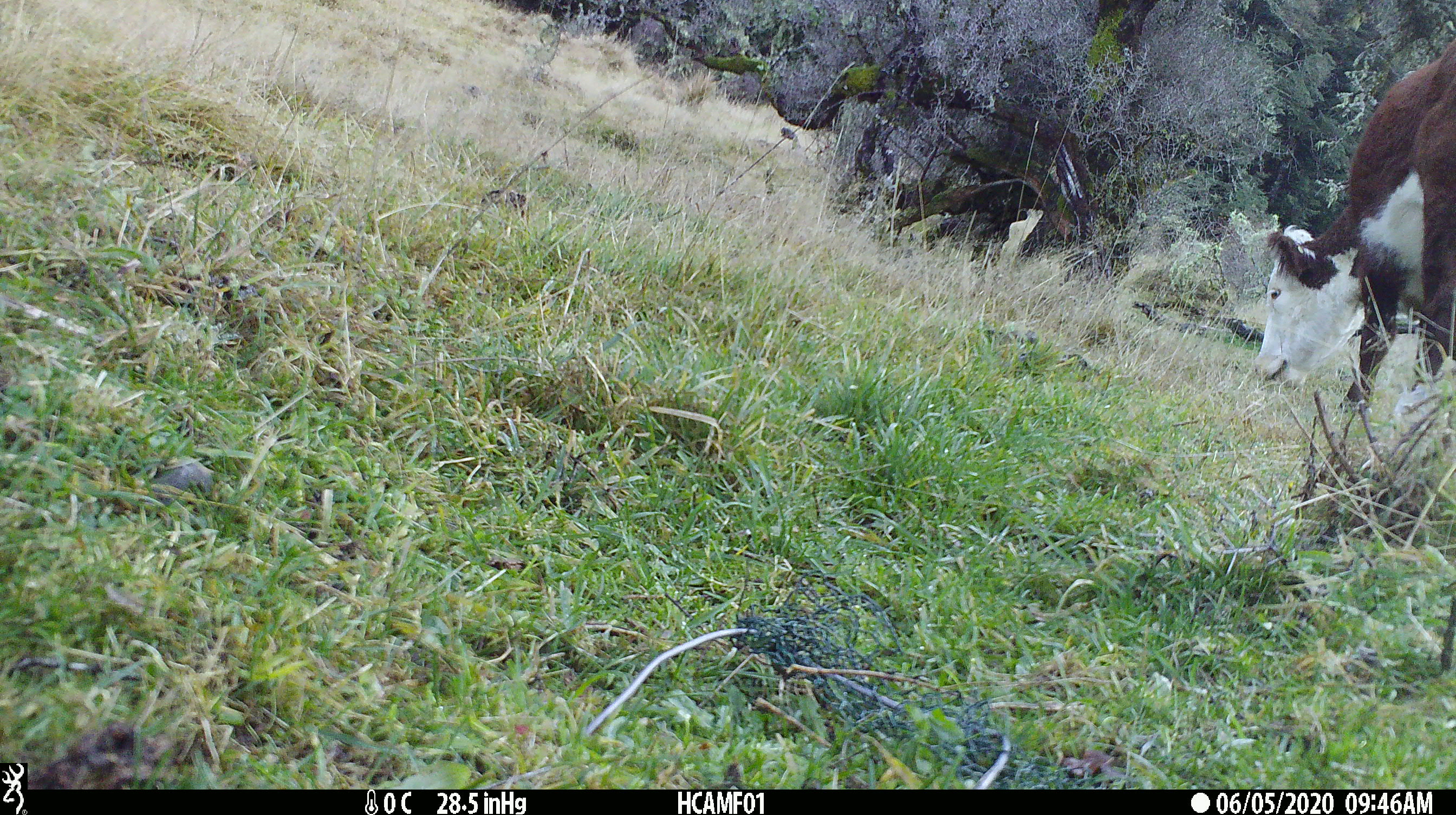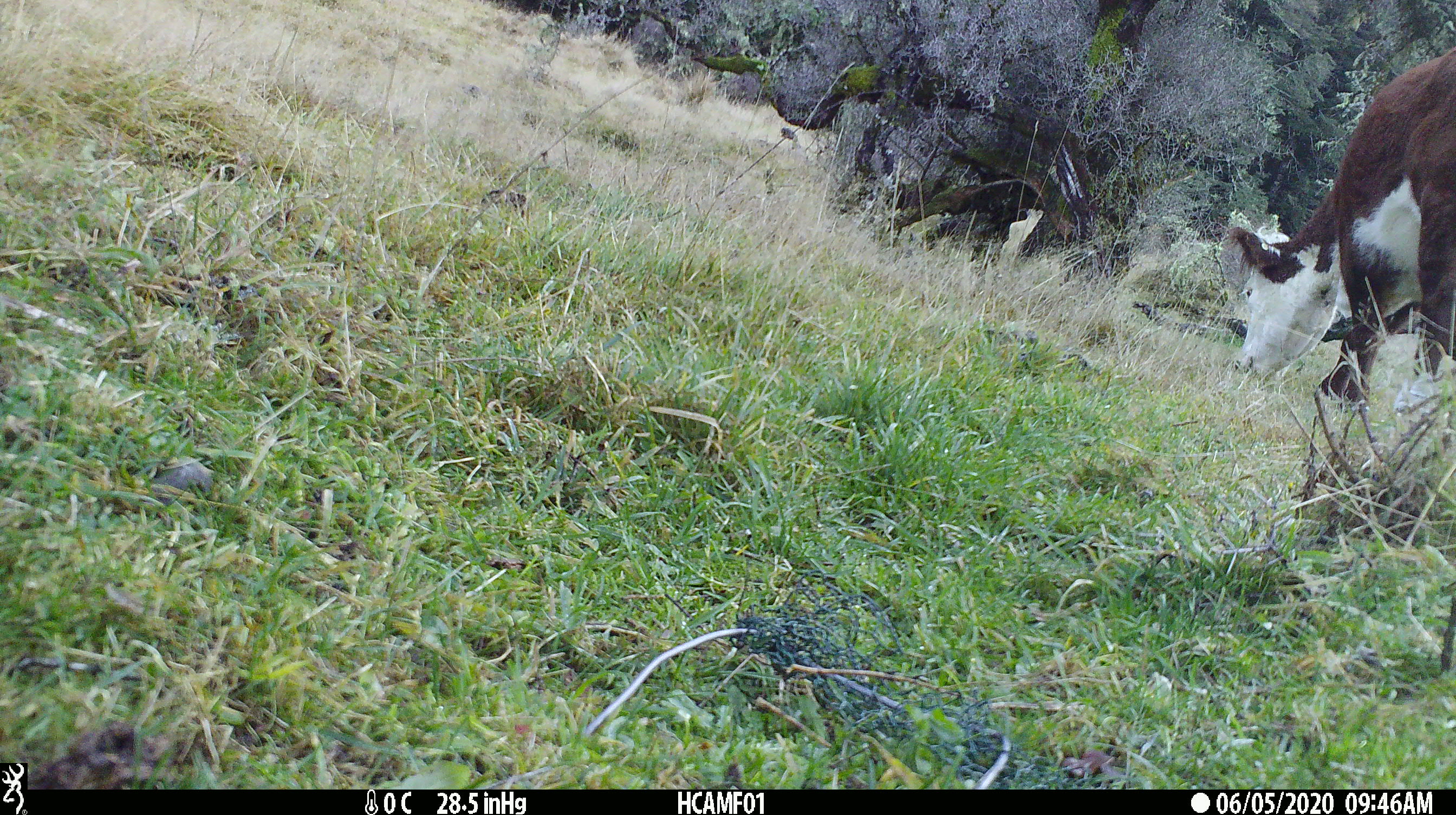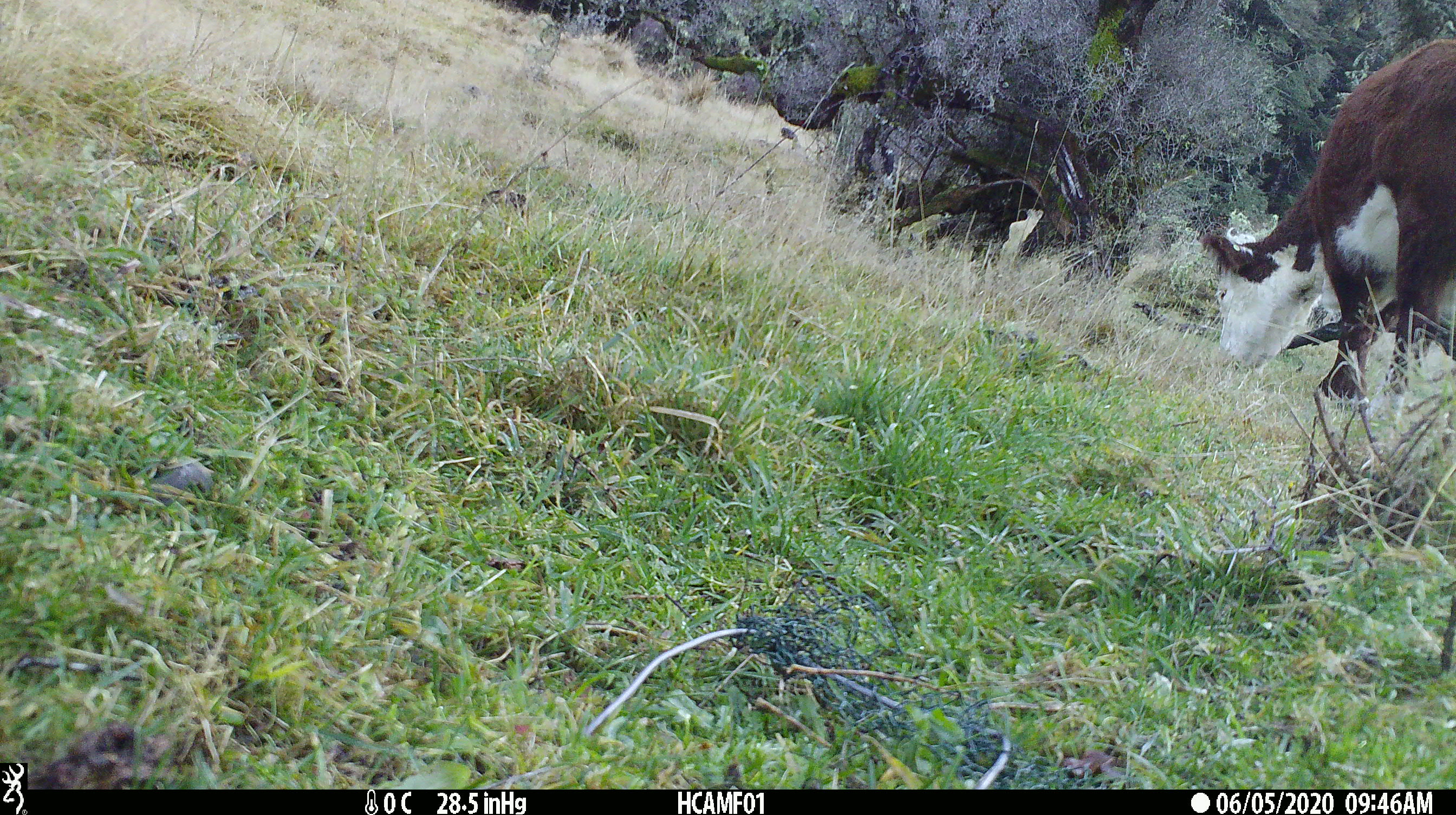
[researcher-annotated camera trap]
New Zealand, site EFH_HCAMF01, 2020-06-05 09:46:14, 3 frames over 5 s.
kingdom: Animalia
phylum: Chordata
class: Mammalia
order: Artiodactyla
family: Bovidae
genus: Bos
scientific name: Bos taurus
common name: domestic cow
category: cow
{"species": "cow (domestic cow) (Bos taurus)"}